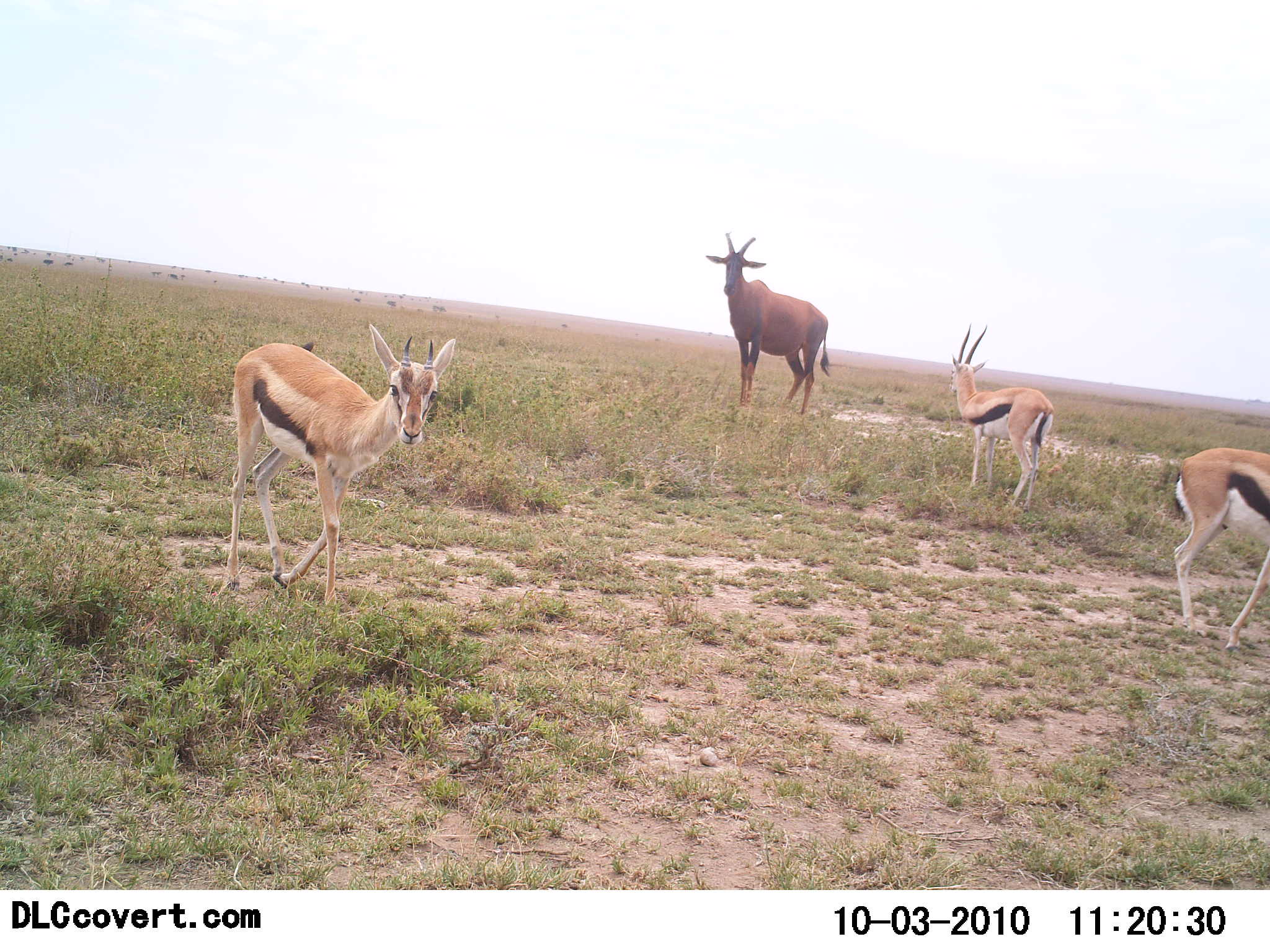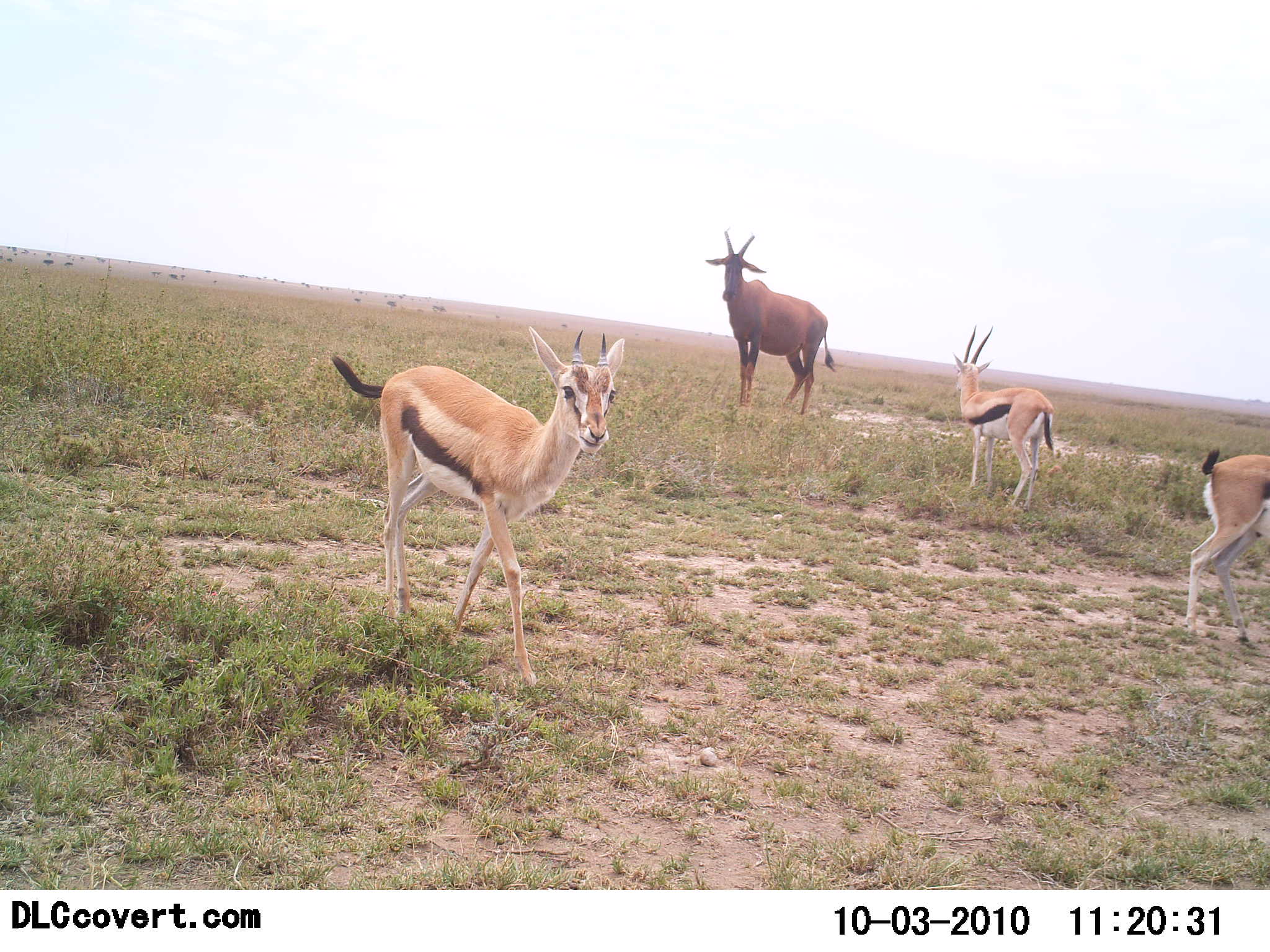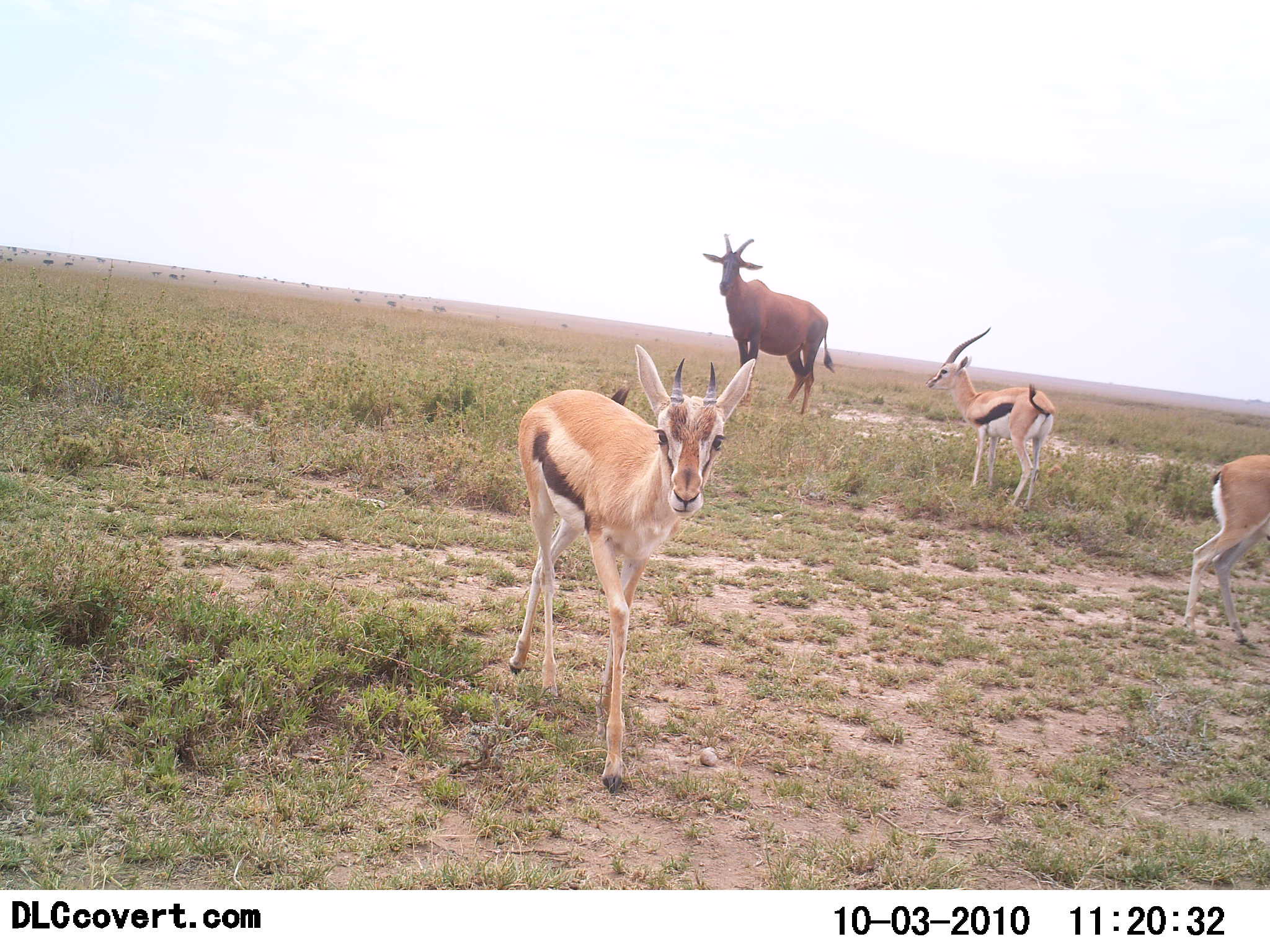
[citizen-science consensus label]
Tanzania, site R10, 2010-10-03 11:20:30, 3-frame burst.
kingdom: Animalia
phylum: Chordata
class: Mammalia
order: Artiodactyla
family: Bovidae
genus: Eudorcas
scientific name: Eudorcas thomsonii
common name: thomson's gazelle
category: gazellethomsons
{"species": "gazellethomsons (thomson's gazelle) (Eudorcas thomsonii)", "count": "3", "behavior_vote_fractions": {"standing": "71%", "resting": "0%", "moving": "71%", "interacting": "0%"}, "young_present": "0%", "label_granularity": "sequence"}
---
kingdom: Animalia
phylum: Chordata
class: Mammalia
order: Artiodactyla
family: Bovidae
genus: Damaliscus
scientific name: Damaliscus lunatus jimela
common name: topi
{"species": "topi (Damaliscus lunatus jimela)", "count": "1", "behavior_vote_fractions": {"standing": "100%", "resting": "0%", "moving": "0%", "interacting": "0%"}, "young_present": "0%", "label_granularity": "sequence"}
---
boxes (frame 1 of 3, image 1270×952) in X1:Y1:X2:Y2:
animal: 217:322:458:610; 704:231:833:419; 1166:447:1270:657; 949:323:1055:515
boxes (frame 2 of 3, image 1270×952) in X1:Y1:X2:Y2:
animal: 329:325:627:690; 704:229:838:419; 952:324:1059:513; 1181:446:1270:648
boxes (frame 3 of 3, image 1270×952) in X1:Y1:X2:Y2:
animal: 505:341:757:793; 924:324:1055:514; 703:231:836:418; 1182:453:1270:646